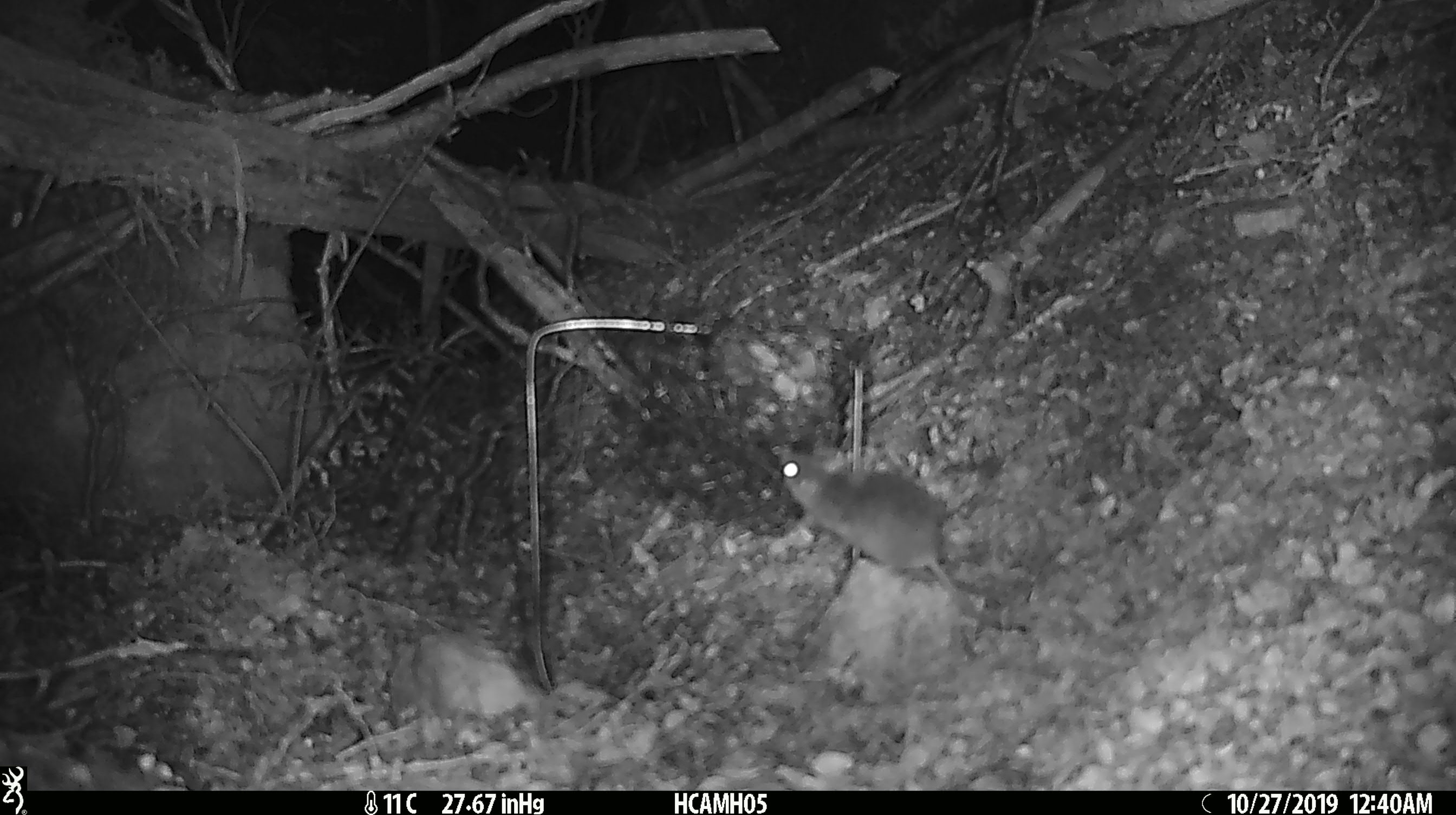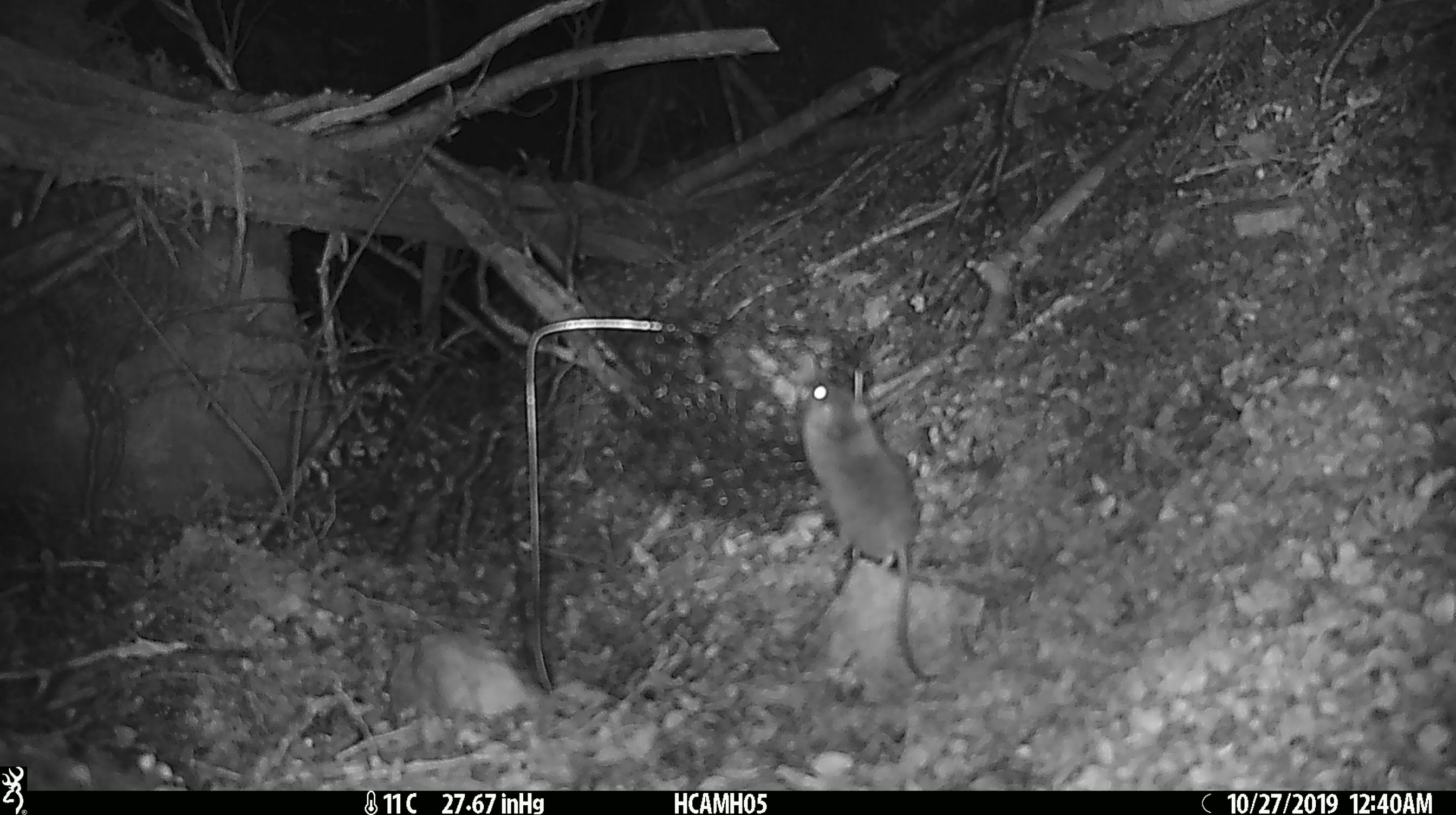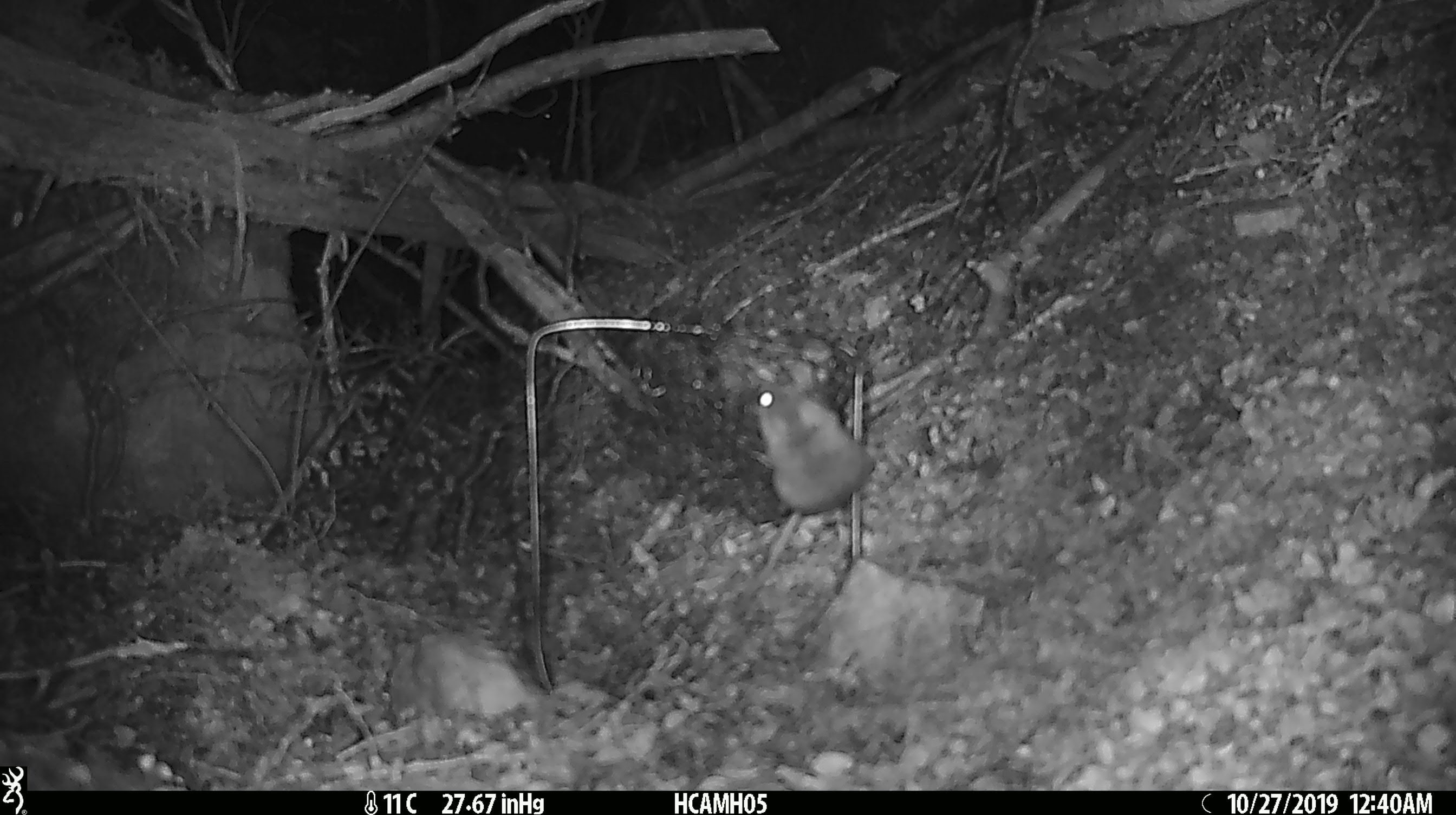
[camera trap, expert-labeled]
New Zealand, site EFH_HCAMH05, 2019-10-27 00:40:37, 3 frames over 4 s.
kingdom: Animalia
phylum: Chordata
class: Mammalia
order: Rodentia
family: Muridae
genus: Mus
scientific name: Mus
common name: mouse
Mouse (Mus).